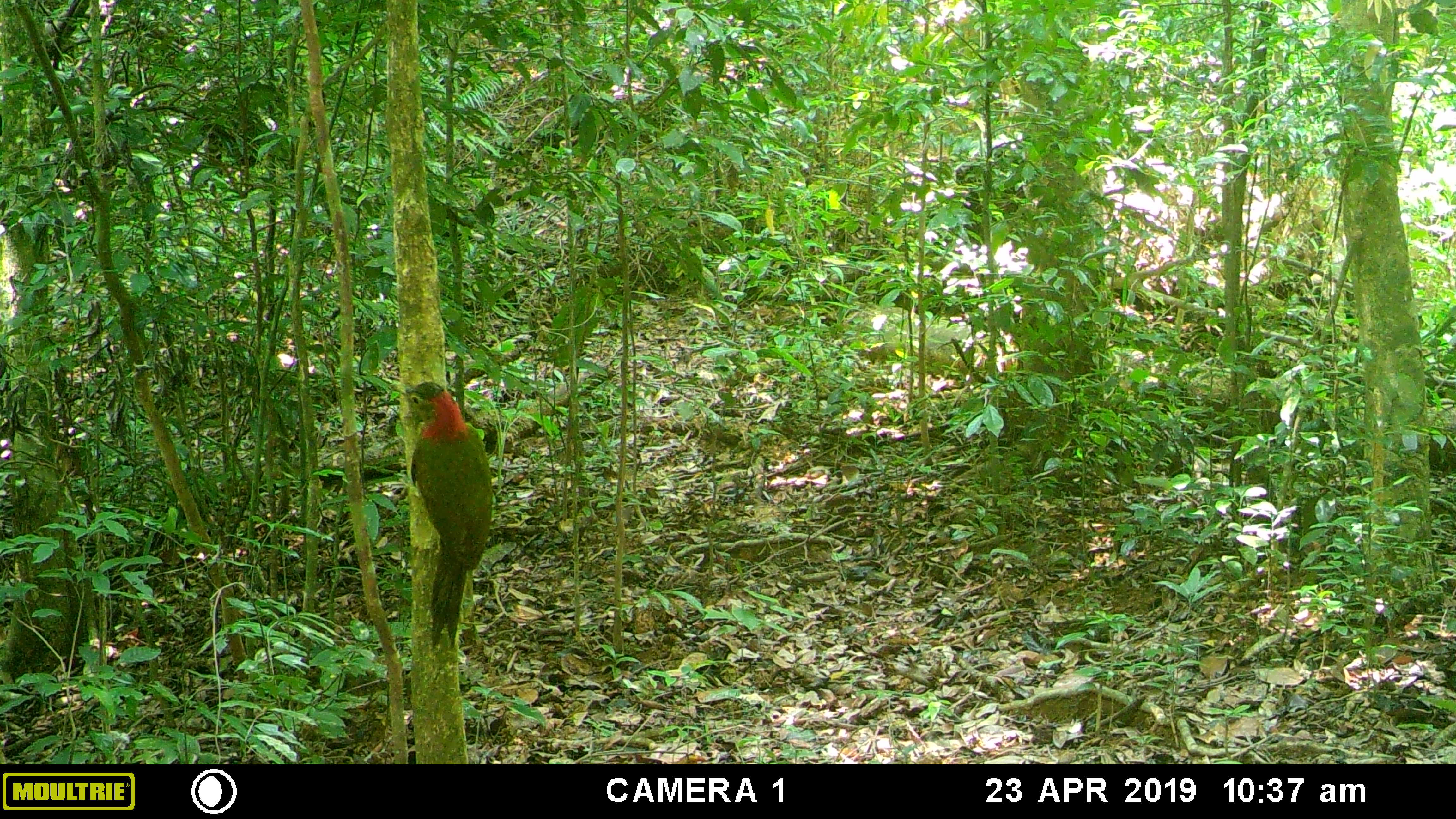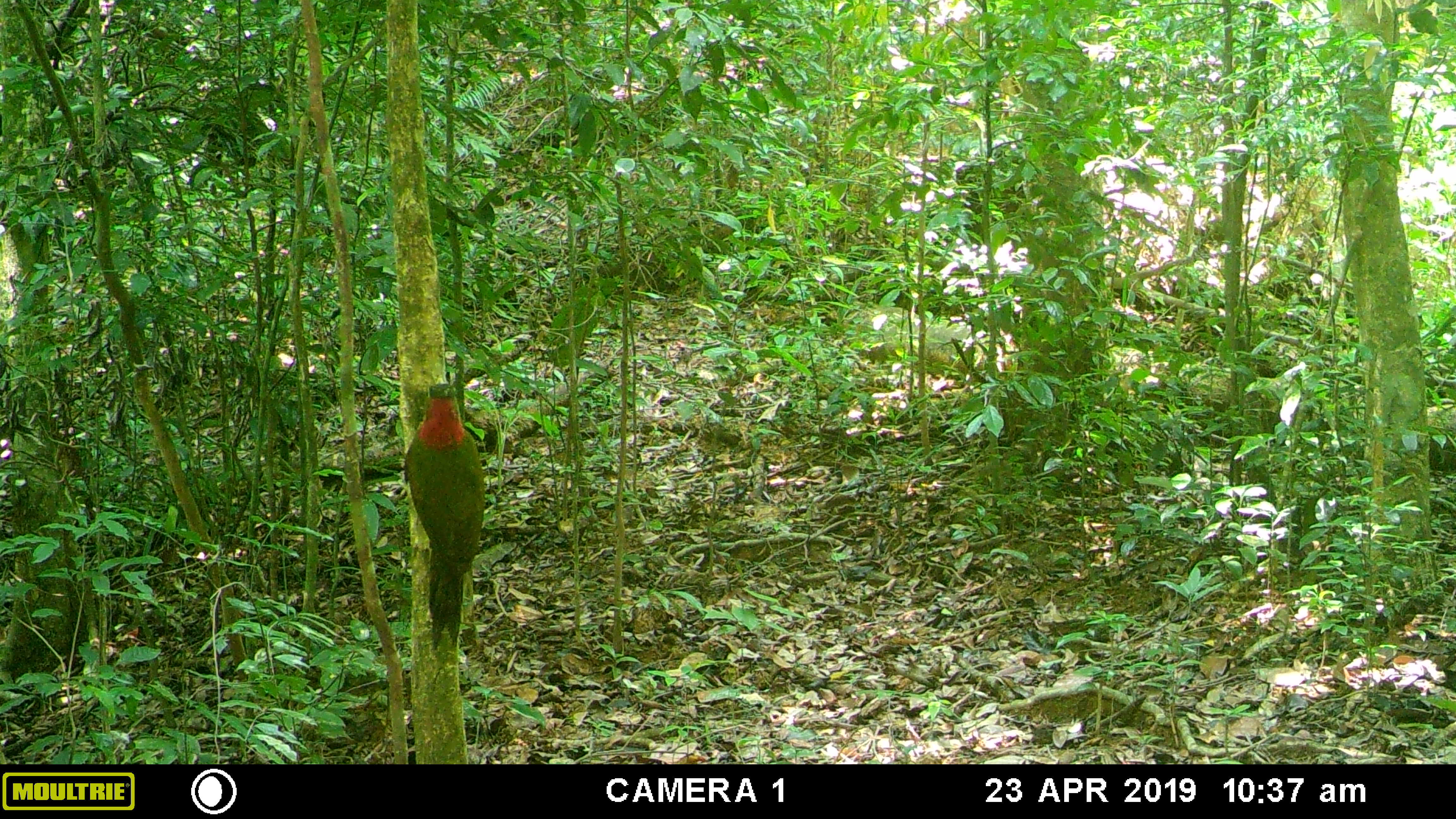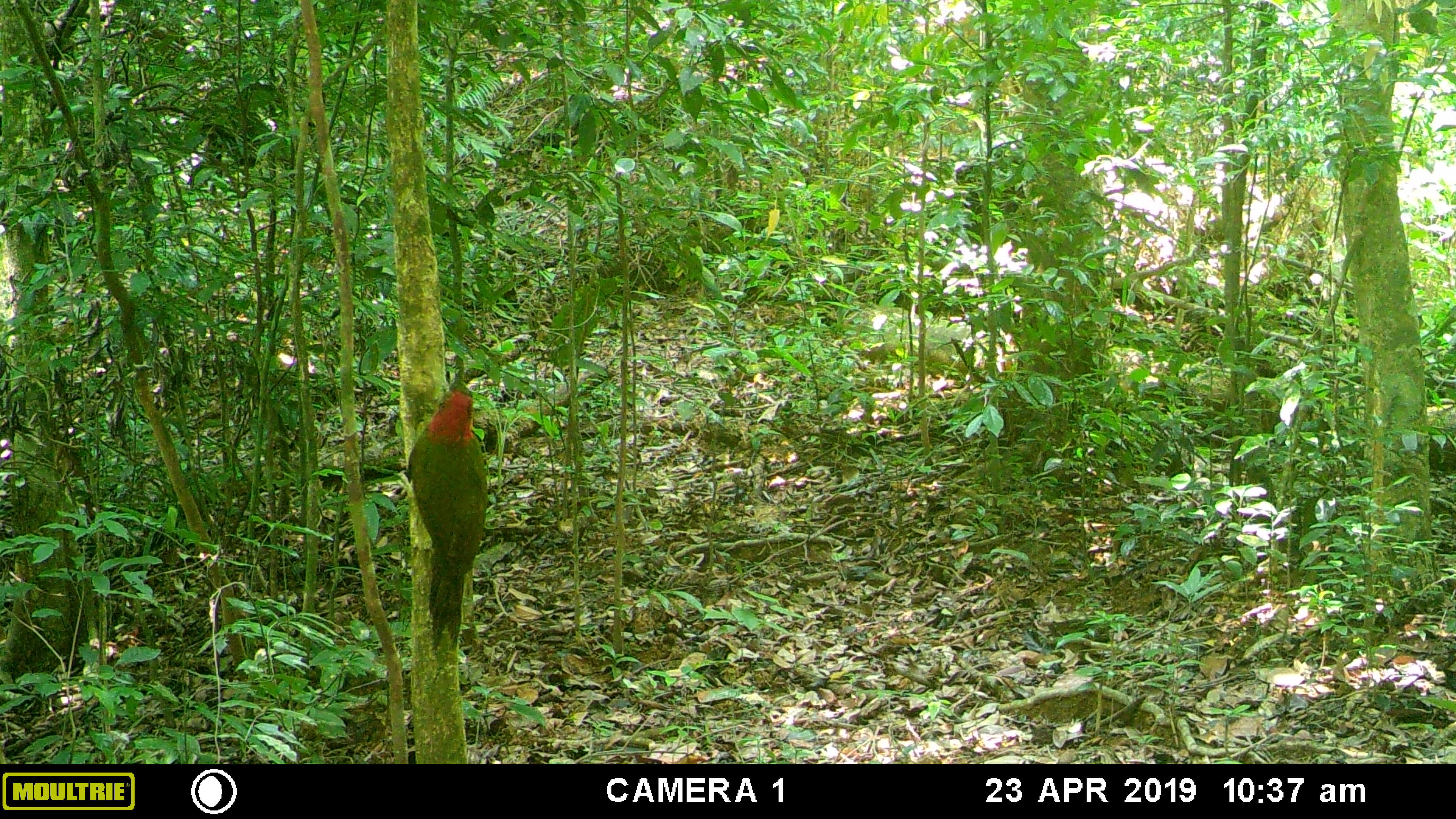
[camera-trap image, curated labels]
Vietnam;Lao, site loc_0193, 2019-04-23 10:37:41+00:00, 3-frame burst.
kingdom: Animalia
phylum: Chordata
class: Aves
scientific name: Aves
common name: bird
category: unidentified bird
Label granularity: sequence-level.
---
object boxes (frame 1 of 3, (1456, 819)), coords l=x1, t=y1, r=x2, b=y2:
unidentified bird: l=388, t=380, r=493, b=648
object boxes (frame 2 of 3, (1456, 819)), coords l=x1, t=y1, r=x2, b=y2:
unidentified bird: l=402, t=381, r=486, b=648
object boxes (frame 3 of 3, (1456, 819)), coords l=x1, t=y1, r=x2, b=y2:
unidentified bird: l=400, t=380, r=486, b=650